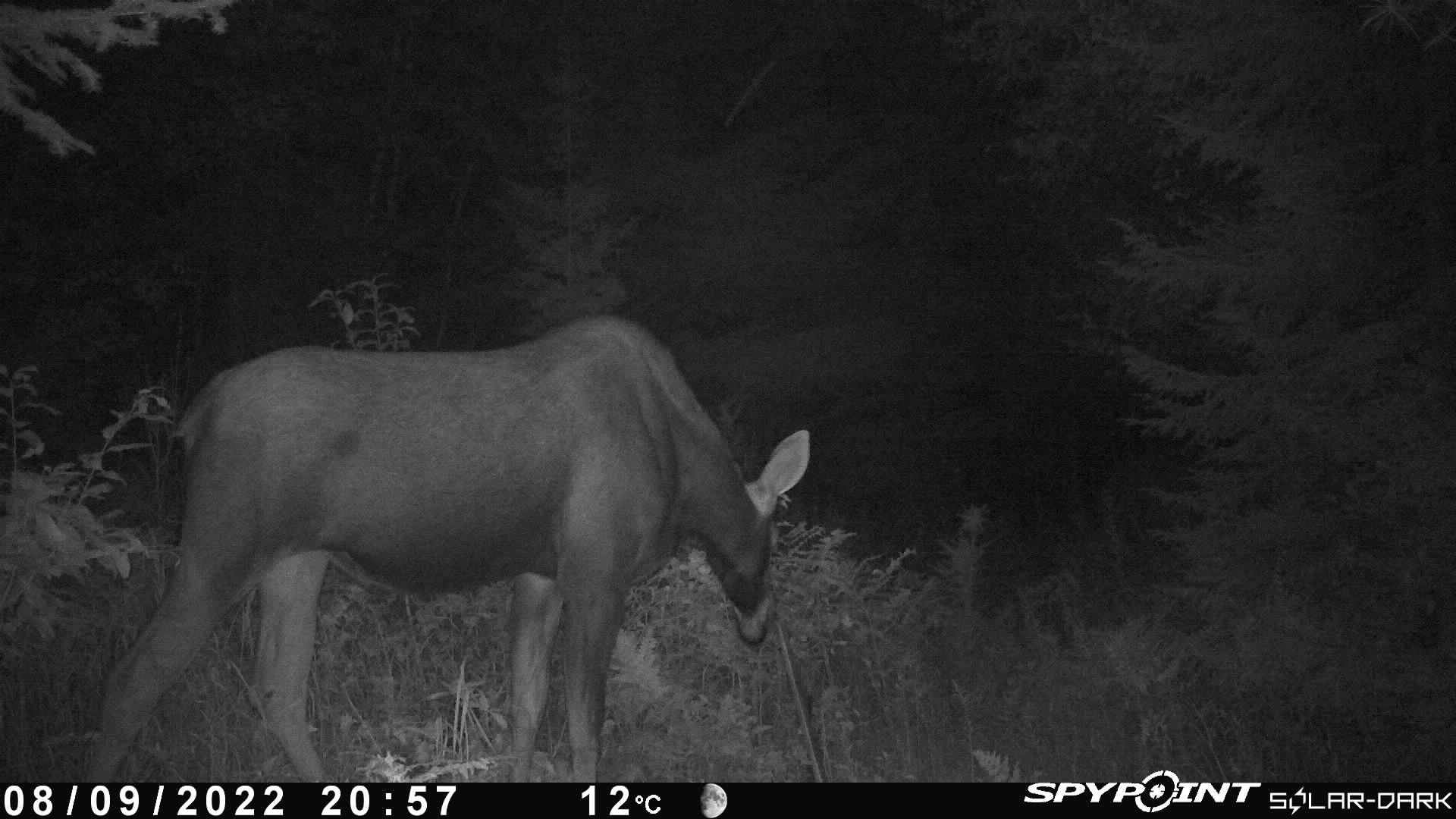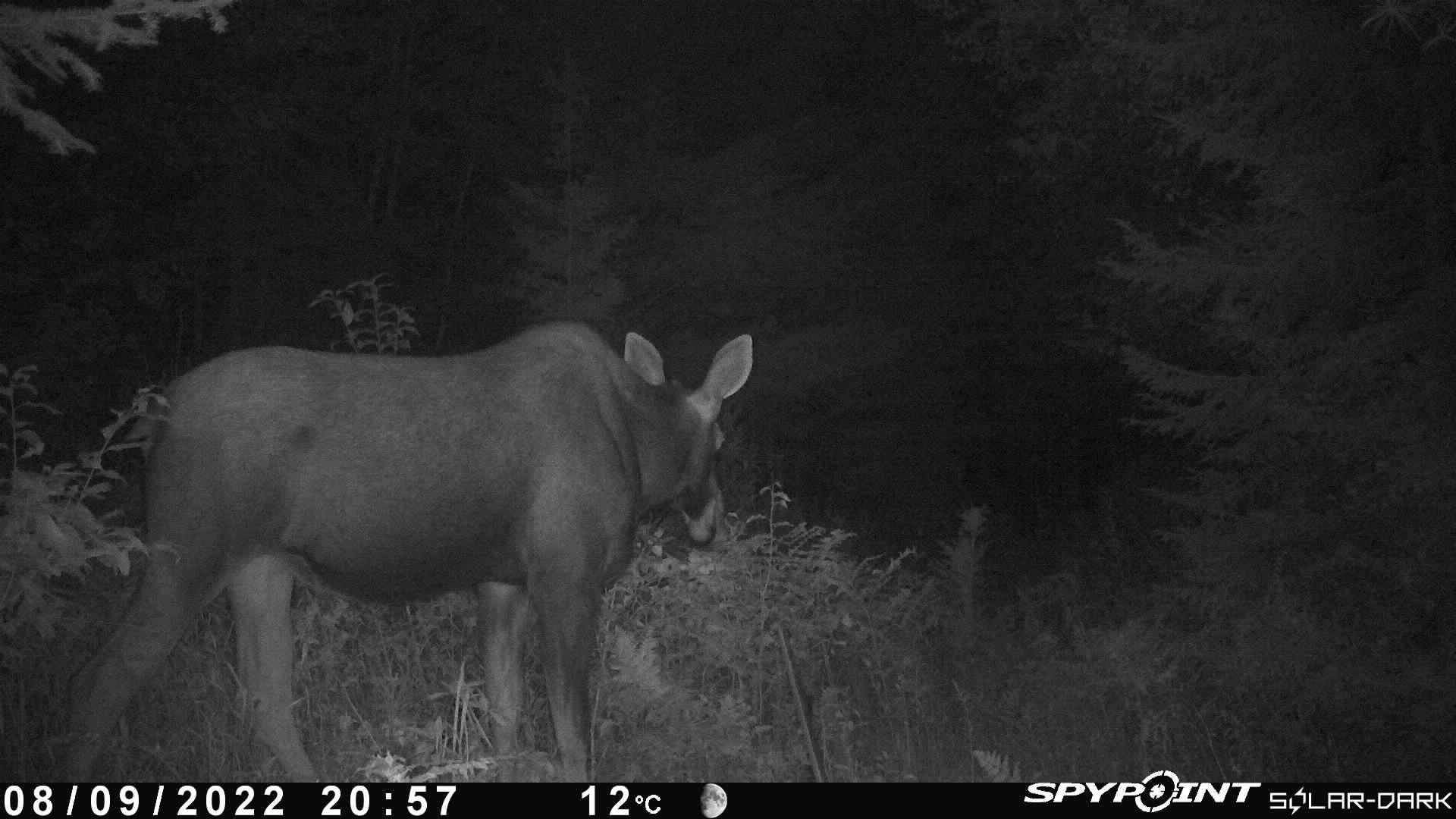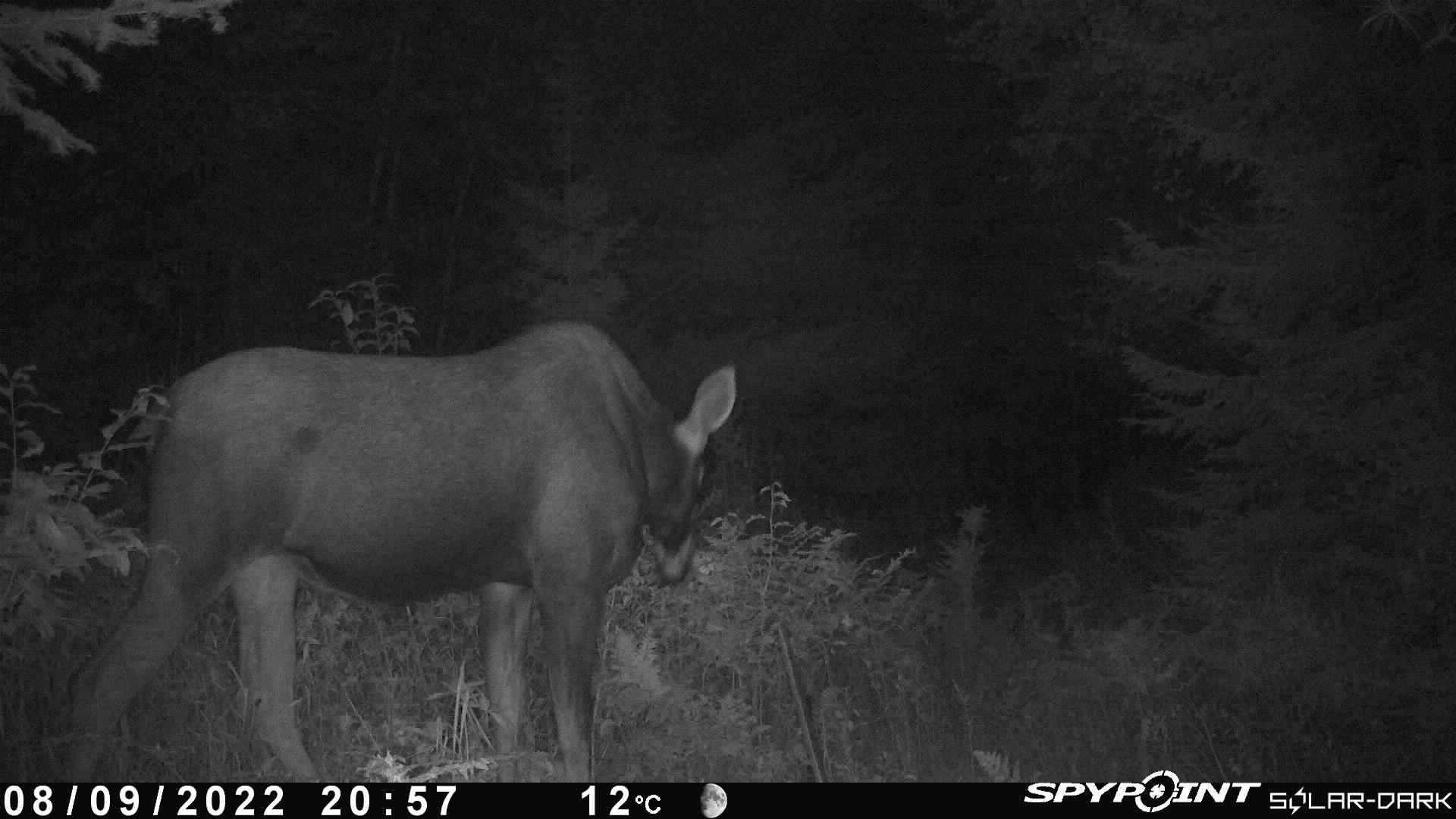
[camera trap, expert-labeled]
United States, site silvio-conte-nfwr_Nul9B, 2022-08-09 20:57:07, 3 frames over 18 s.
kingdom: Animalia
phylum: Chordata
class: Mammalia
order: Artiodactyla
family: Cervidae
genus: Alces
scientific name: Alces alces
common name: moose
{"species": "moose (Alces alces)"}